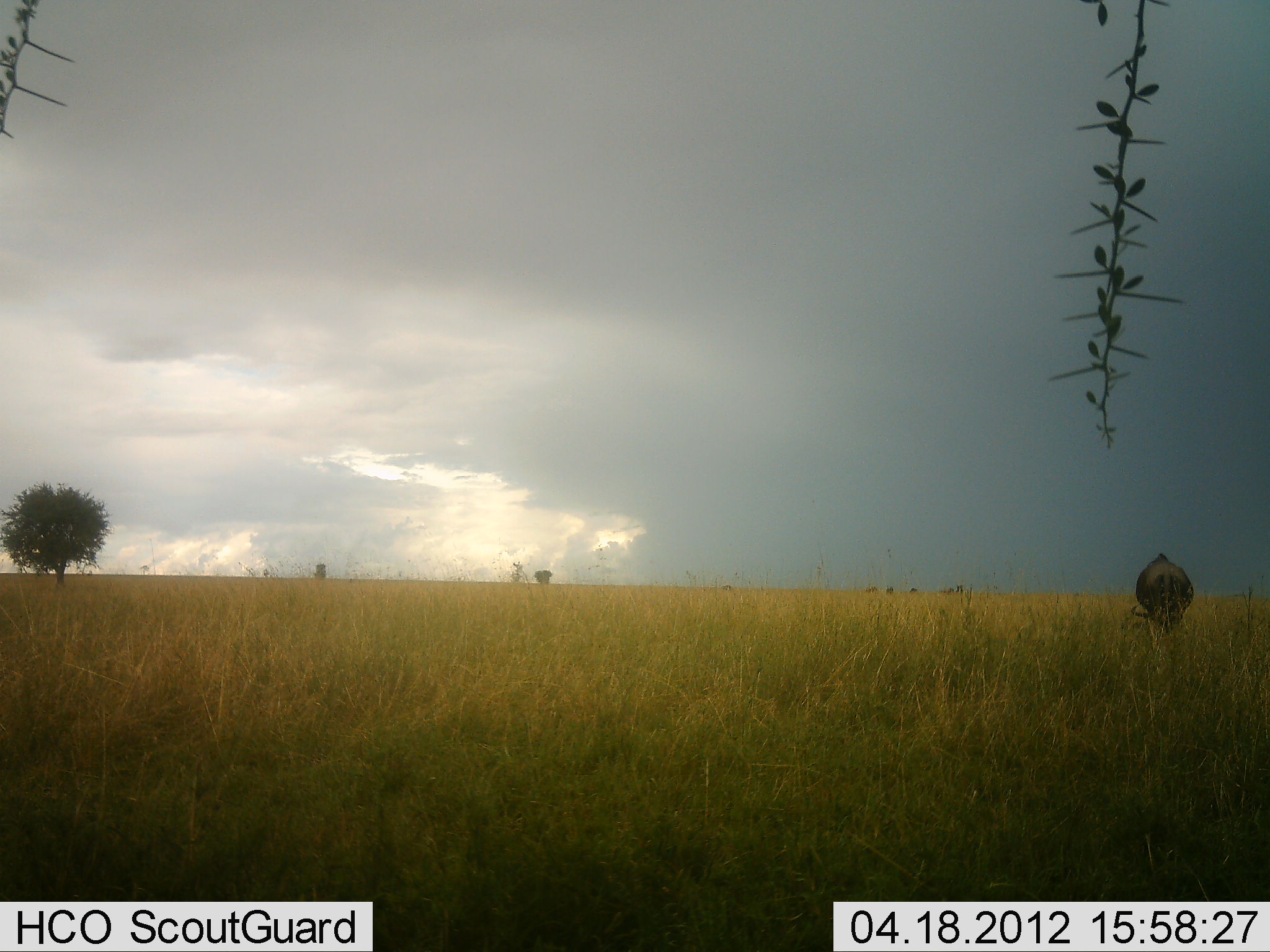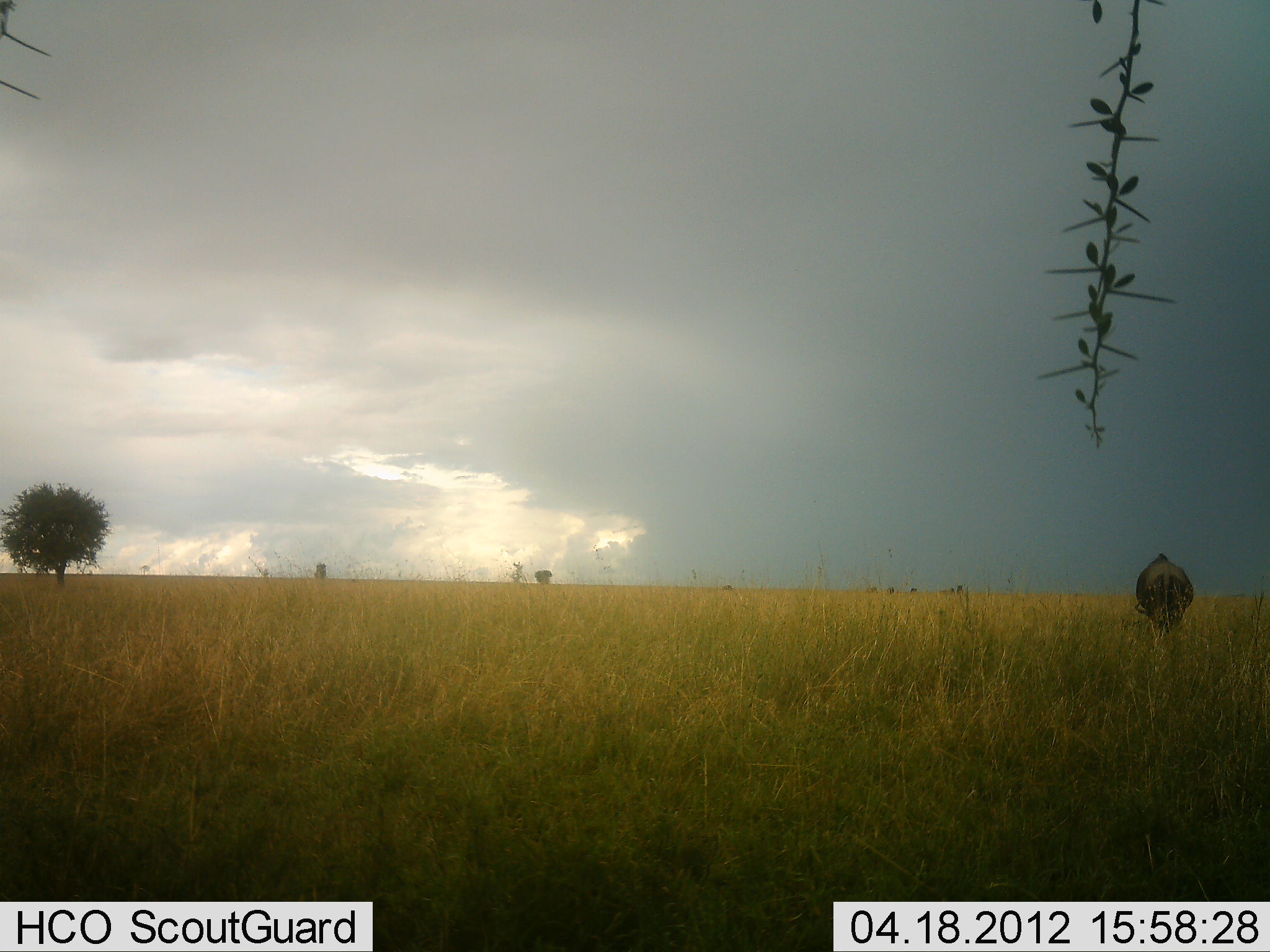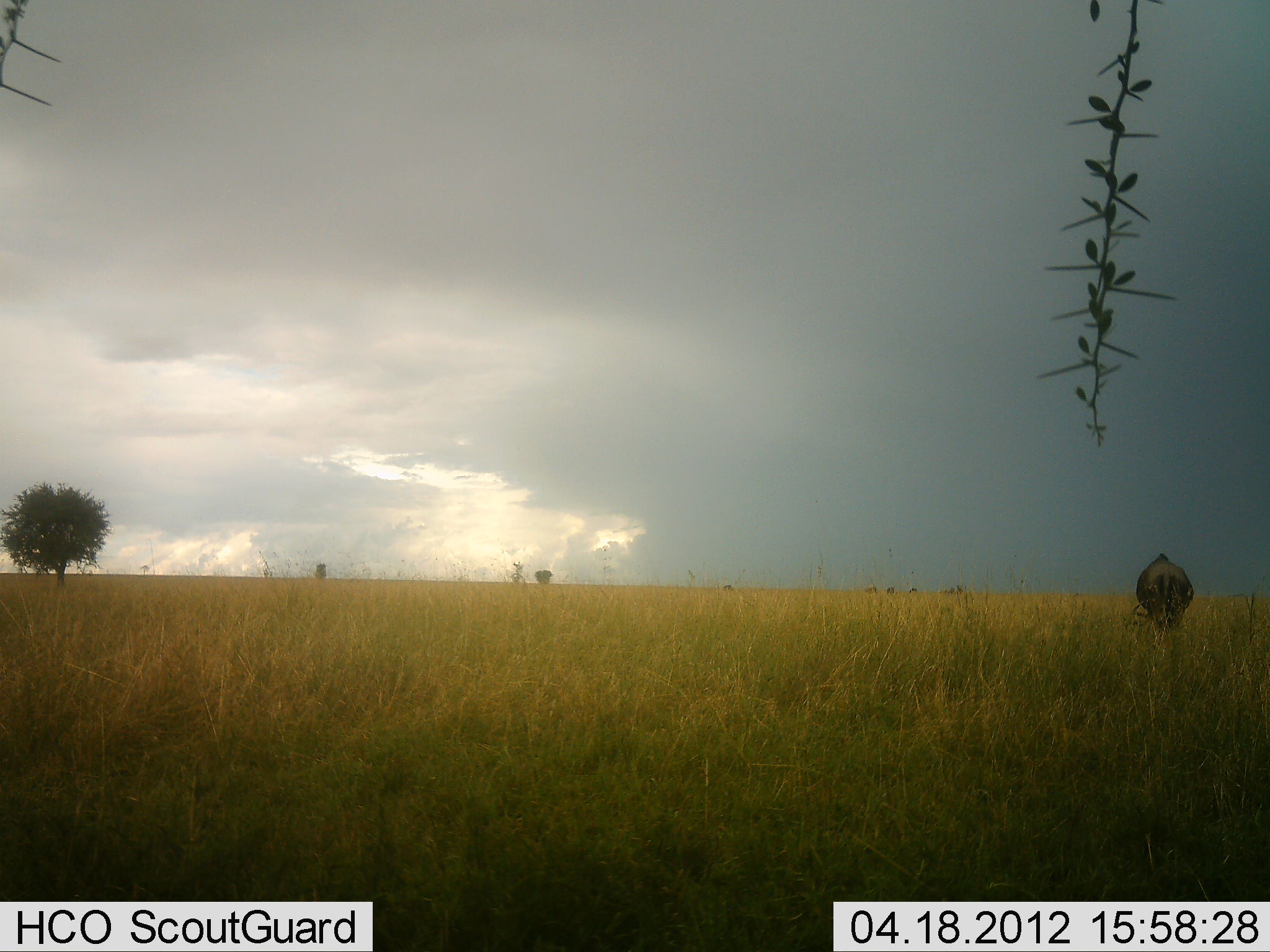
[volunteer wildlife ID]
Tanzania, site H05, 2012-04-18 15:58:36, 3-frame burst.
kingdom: Animalia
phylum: Chordata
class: Mammalia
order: Artiodactyla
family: Bovidae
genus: Connochaetes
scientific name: Connochaetes taurinus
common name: blue wildebeest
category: wildebeest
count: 1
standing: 43%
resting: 0%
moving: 0%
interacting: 0%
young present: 0%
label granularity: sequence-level